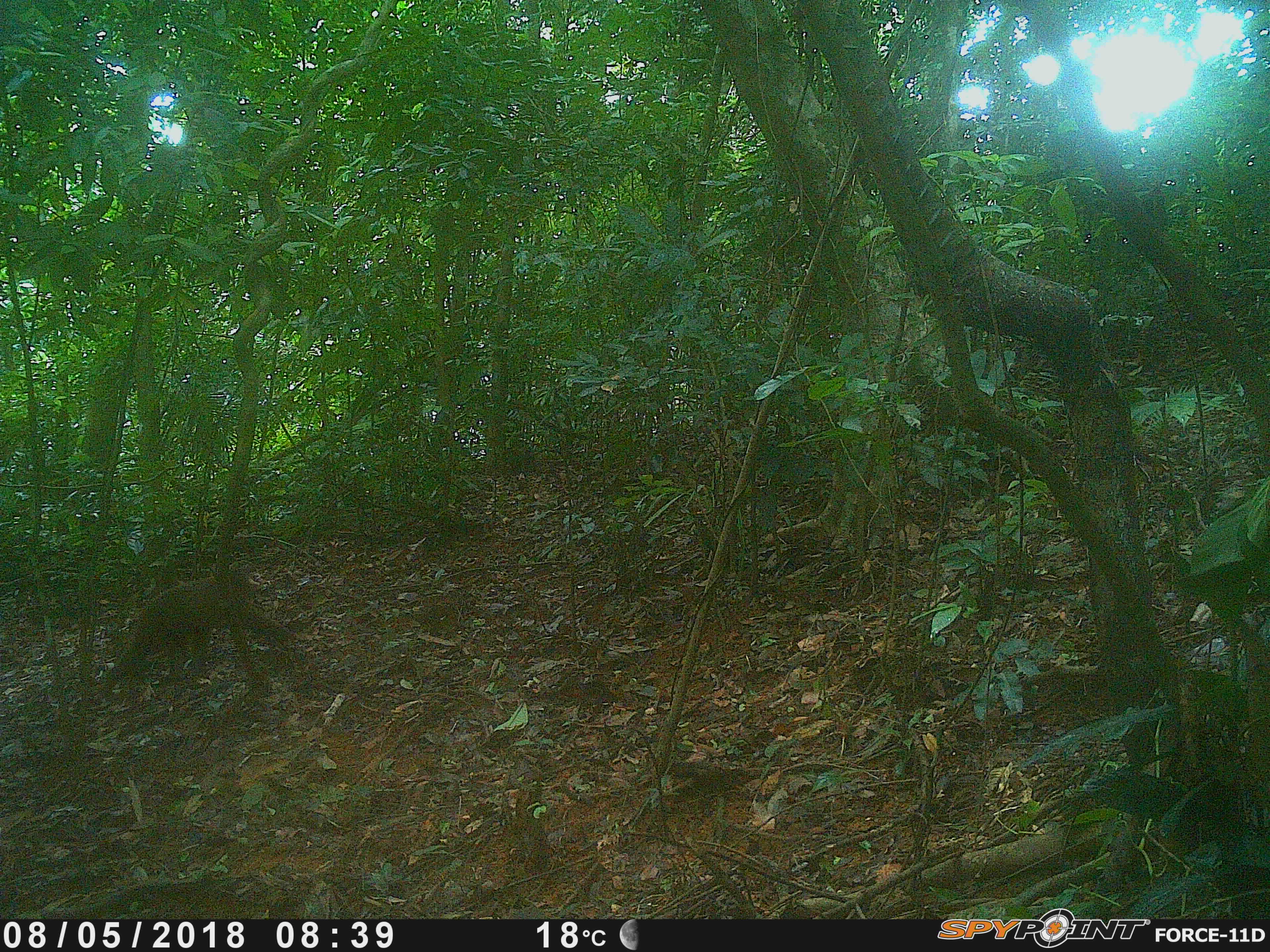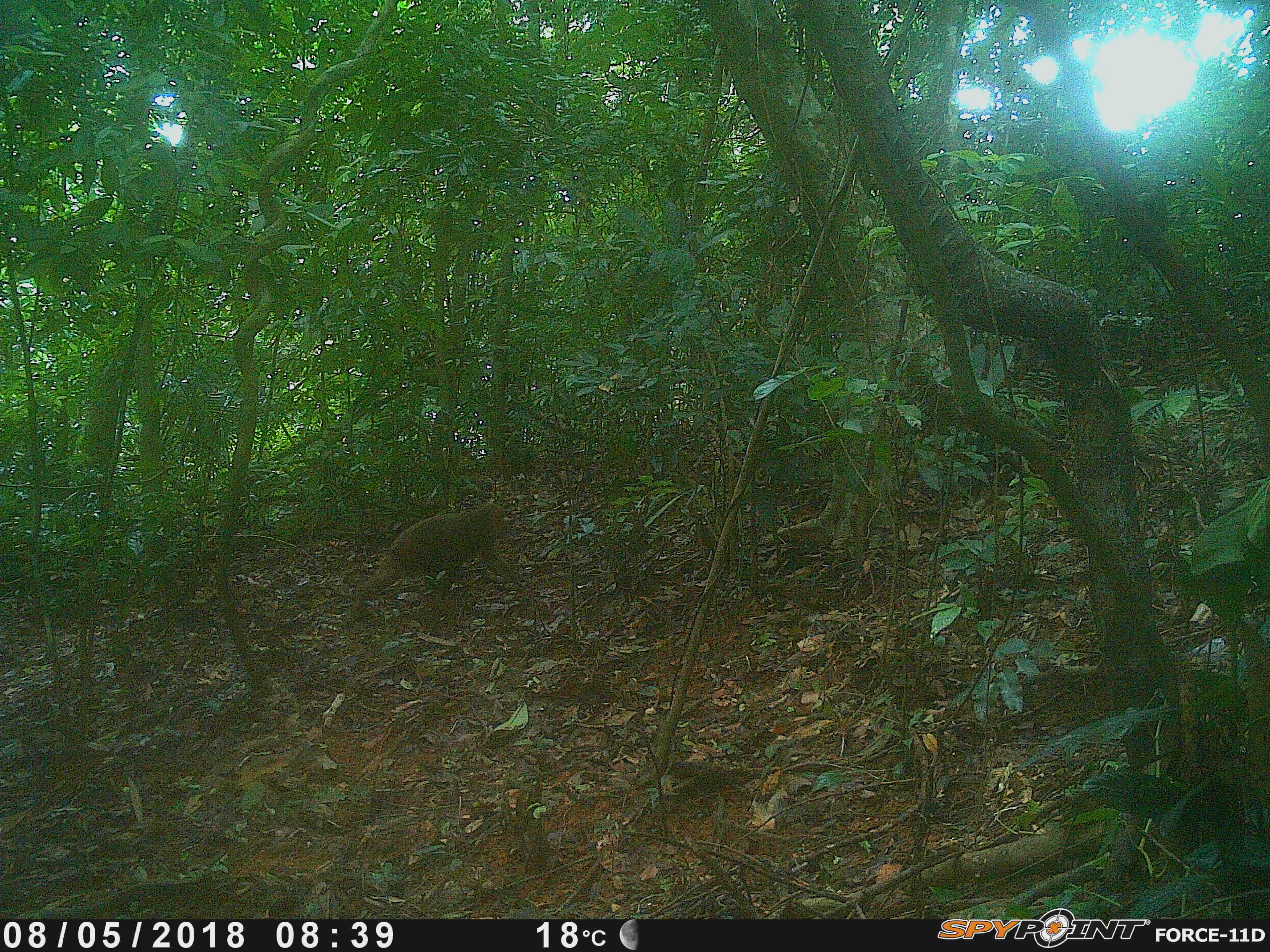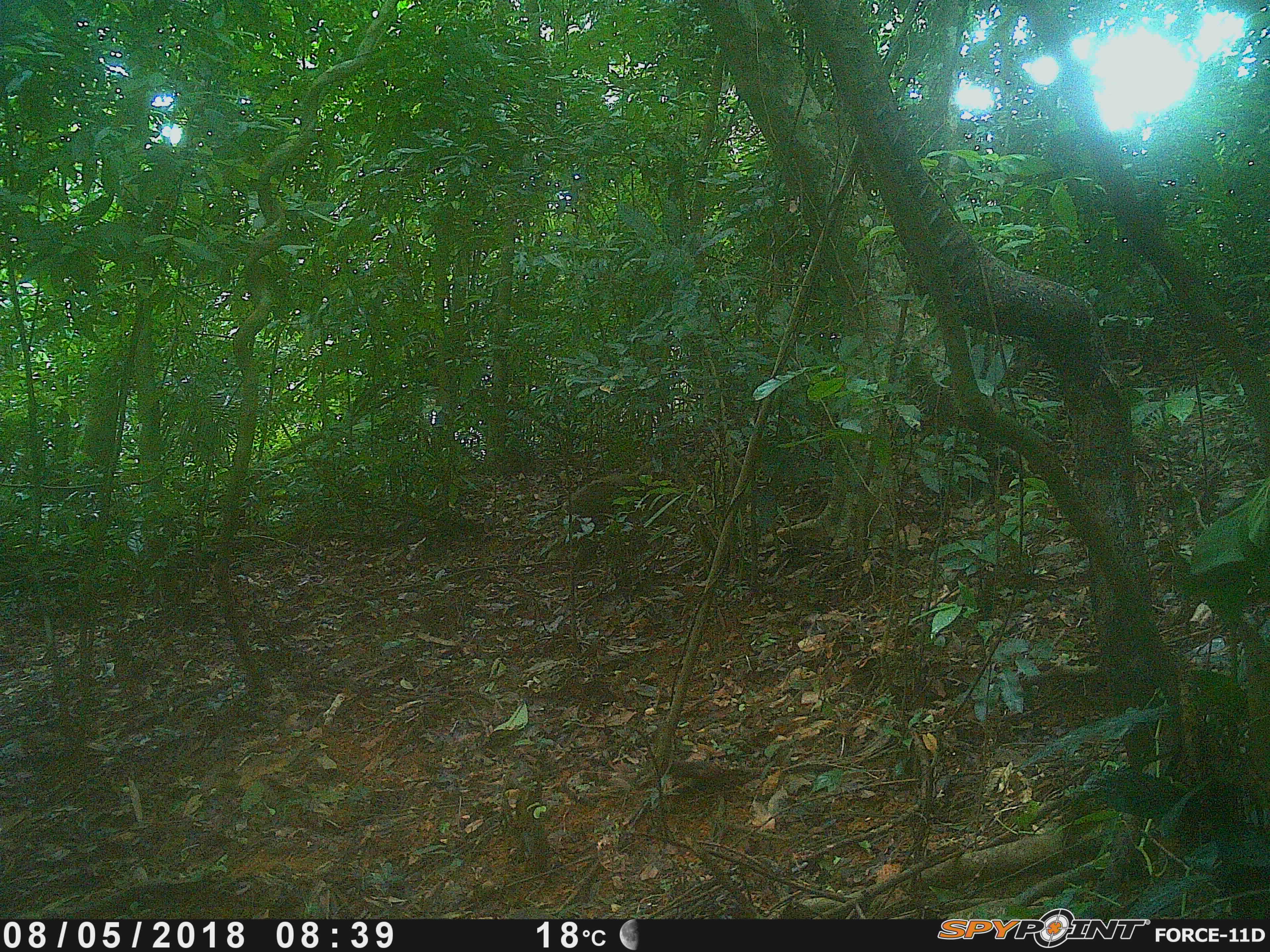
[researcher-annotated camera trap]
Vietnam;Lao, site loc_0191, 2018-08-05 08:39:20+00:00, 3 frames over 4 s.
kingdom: Animalia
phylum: Chordata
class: Mammalia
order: Primates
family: Cercopithecidae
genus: Macaca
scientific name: Macaca arctoides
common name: stump-tailed macaque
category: stump tailed macaque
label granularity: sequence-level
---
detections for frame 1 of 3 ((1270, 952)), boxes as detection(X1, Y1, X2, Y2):
stump tailed macaque: detection(98, 564, 295, 698)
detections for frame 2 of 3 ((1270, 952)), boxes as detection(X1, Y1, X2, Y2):
stump tailed macaque: detection(350, 502, 534, 613)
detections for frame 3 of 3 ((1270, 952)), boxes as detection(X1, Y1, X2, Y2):
stump tailed macaque: detection(564, 462, 662, 565)